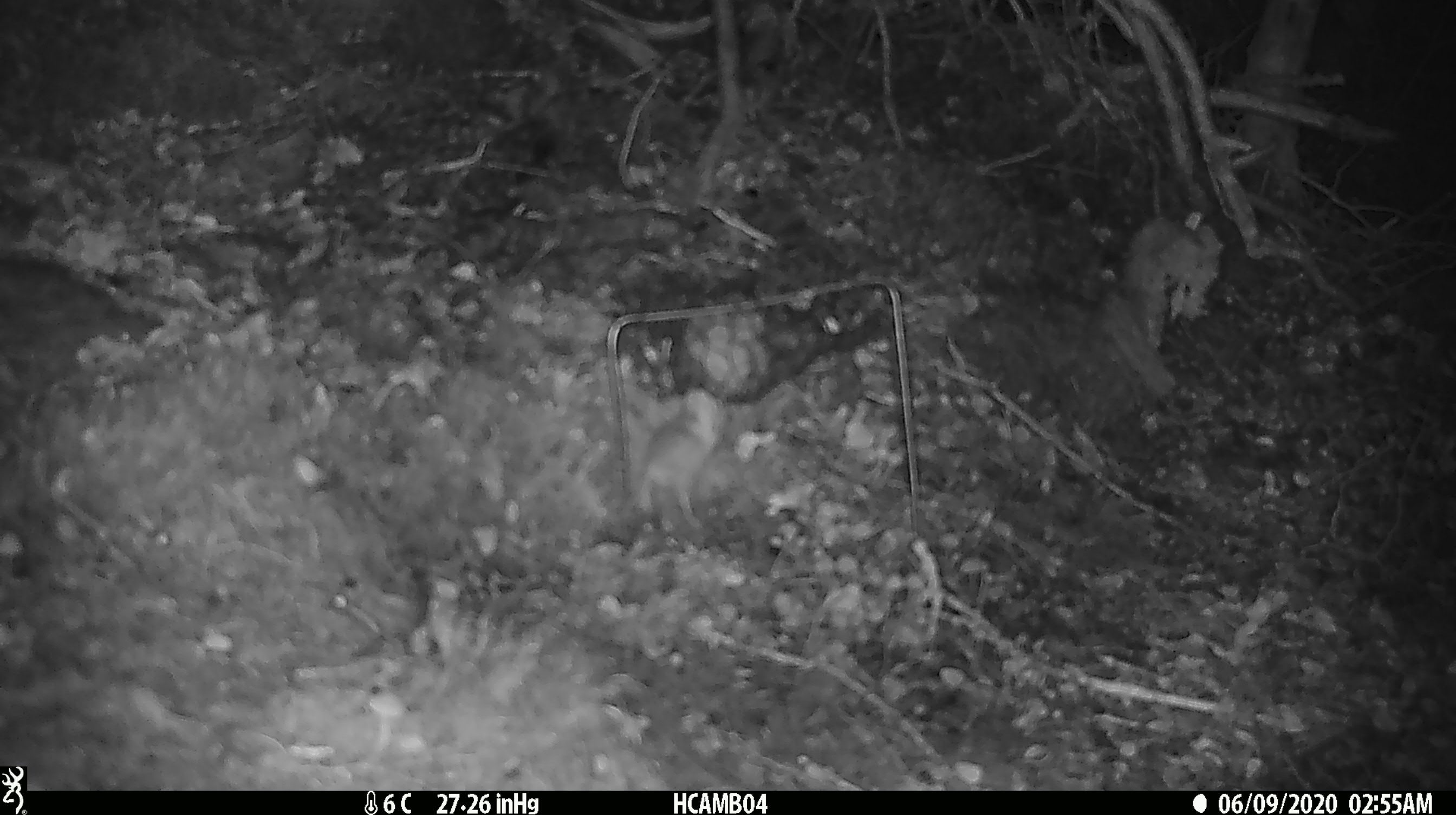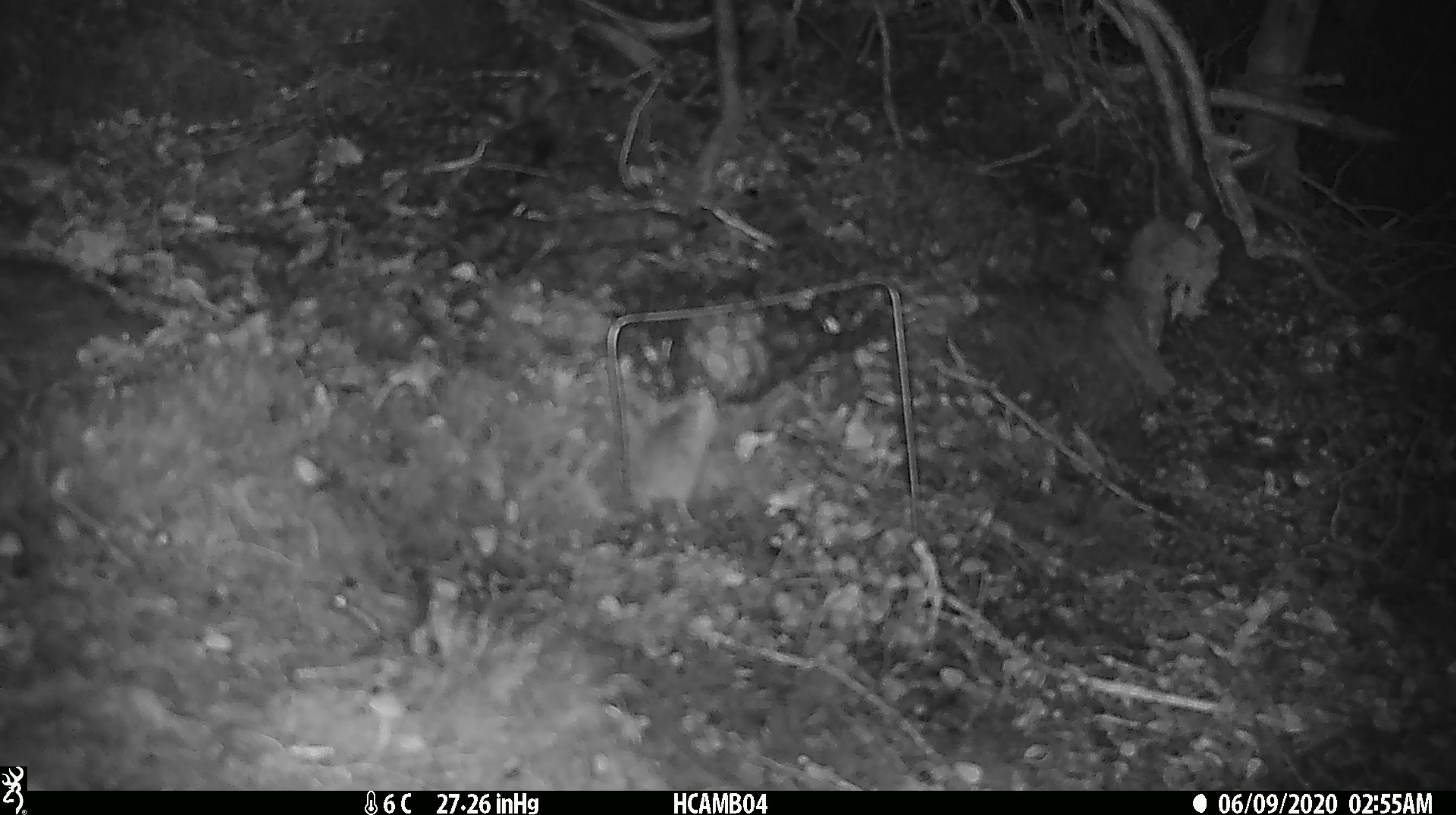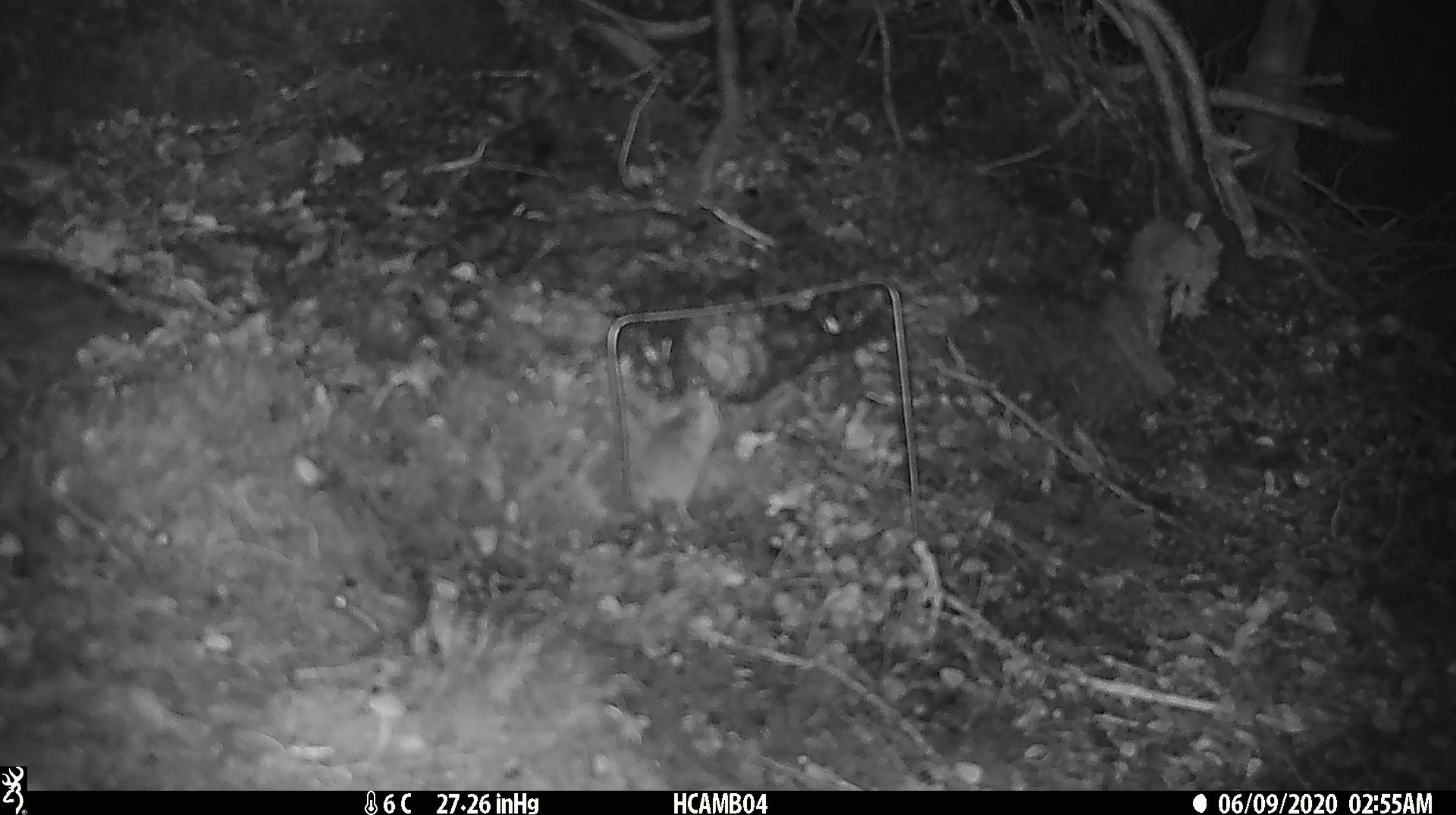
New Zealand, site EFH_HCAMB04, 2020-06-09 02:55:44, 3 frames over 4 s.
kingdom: Animalia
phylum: Chordata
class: Mammalia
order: Rodentia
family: Muridae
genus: Mus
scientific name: Mus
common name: mouse